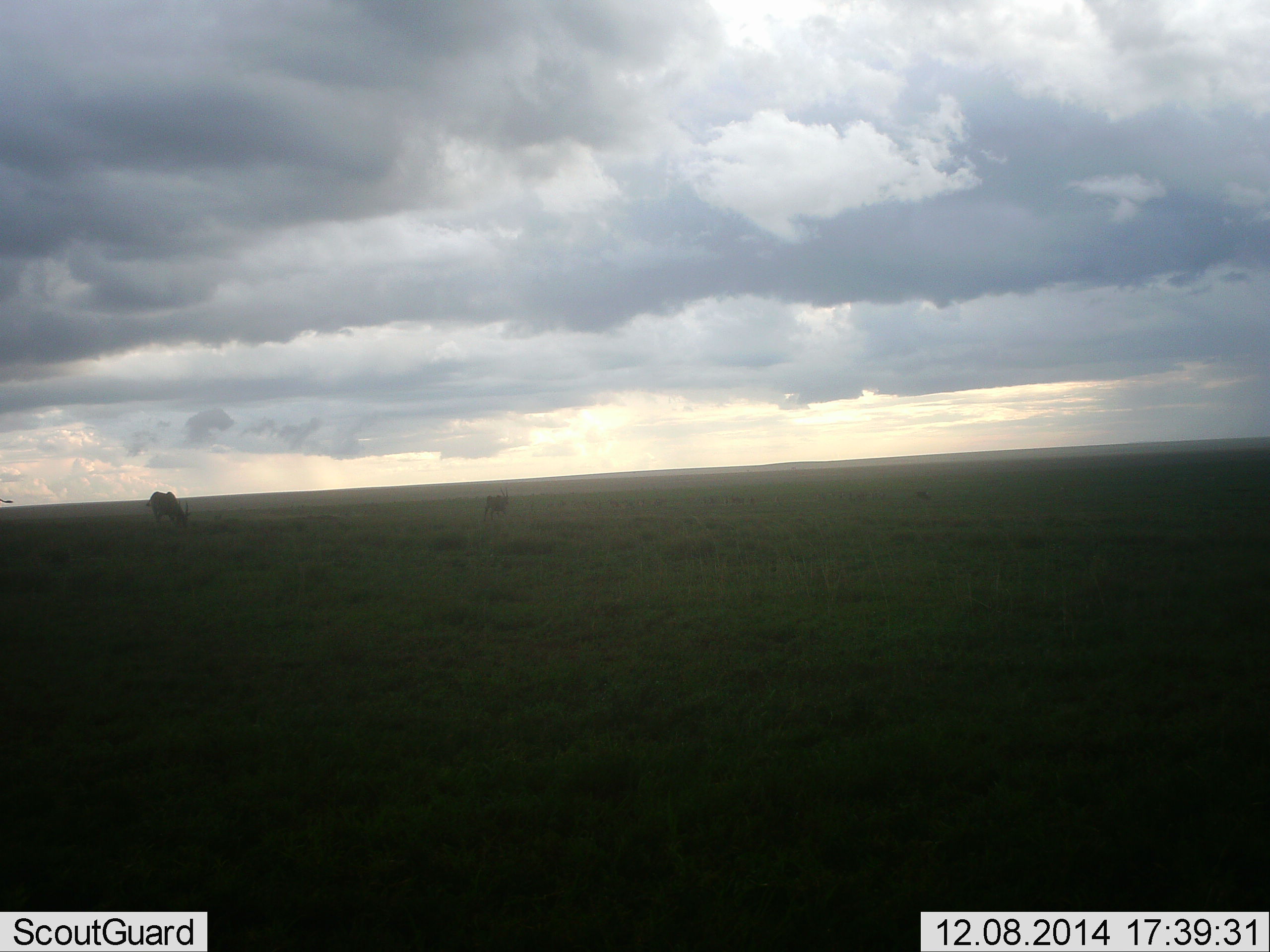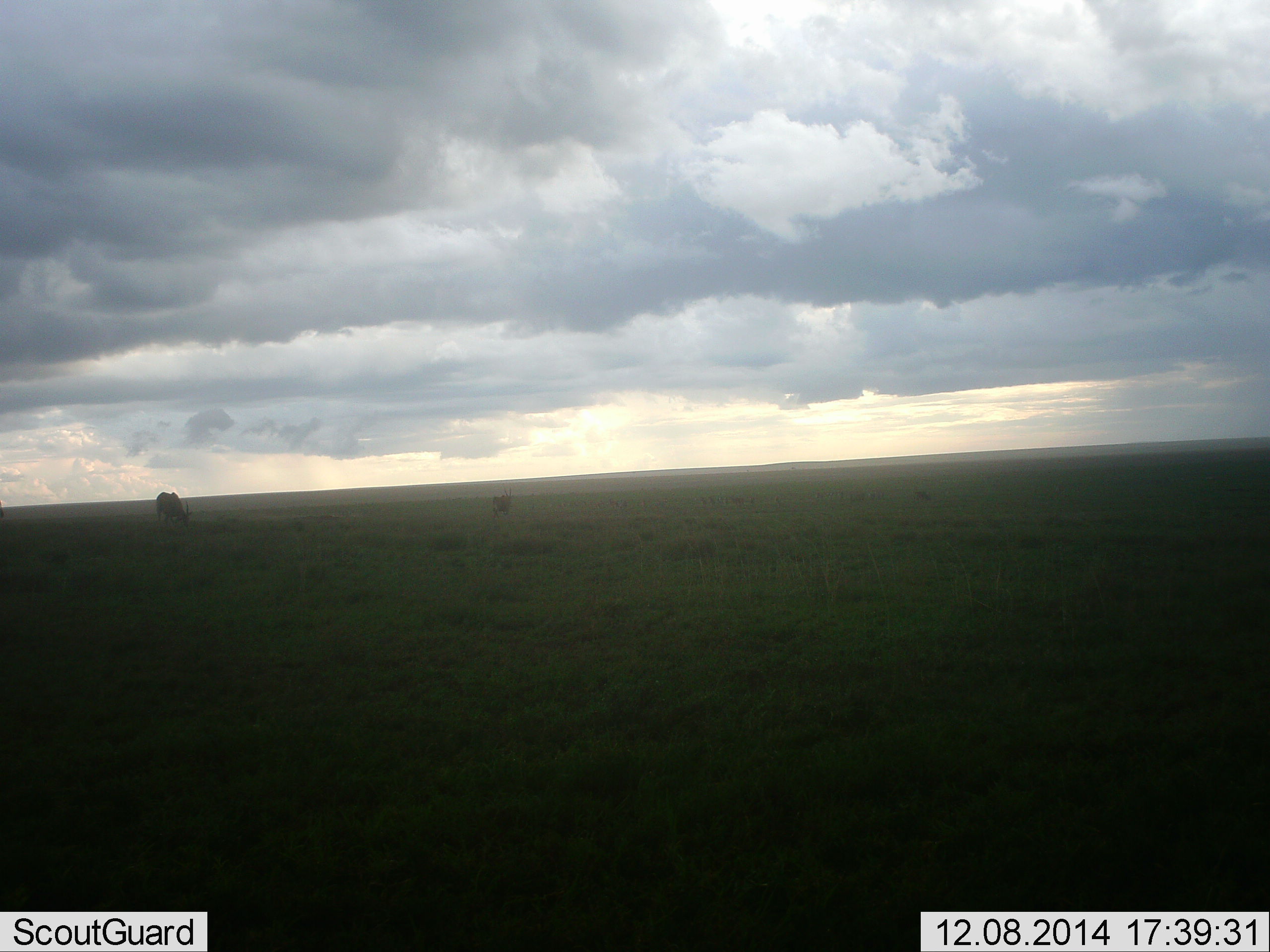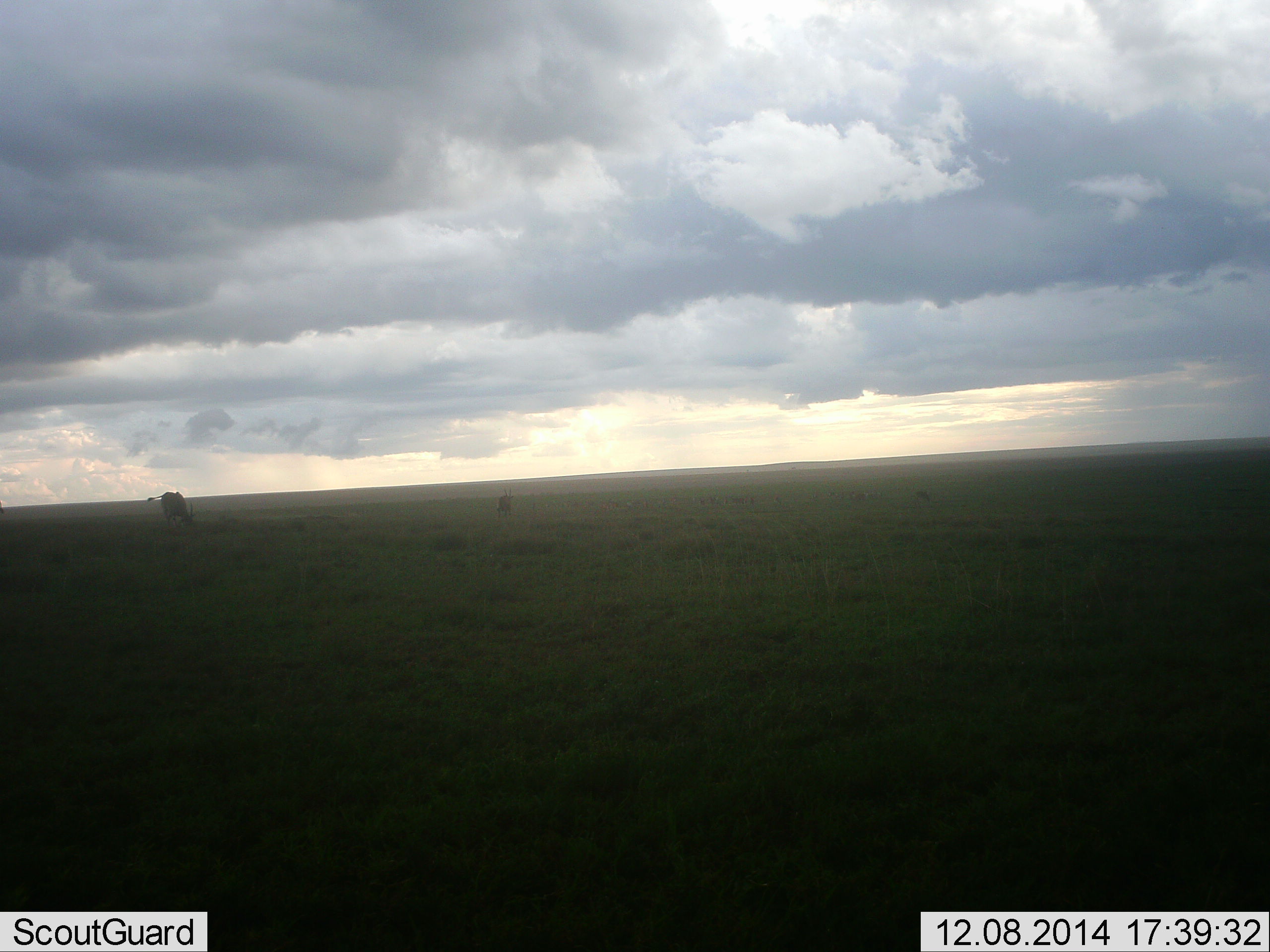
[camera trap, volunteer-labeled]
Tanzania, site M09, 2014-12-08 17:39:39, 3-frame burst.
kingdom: Animalia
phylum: Chordata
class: Mammalia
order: Artiodactyla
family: Bovidae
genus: Connochaetes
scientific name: Connochaetes taurinus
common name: blue wildebeest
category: wildebeest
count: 3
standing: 25%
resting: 0%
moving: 0%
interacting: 0%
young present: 0%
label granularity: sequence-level